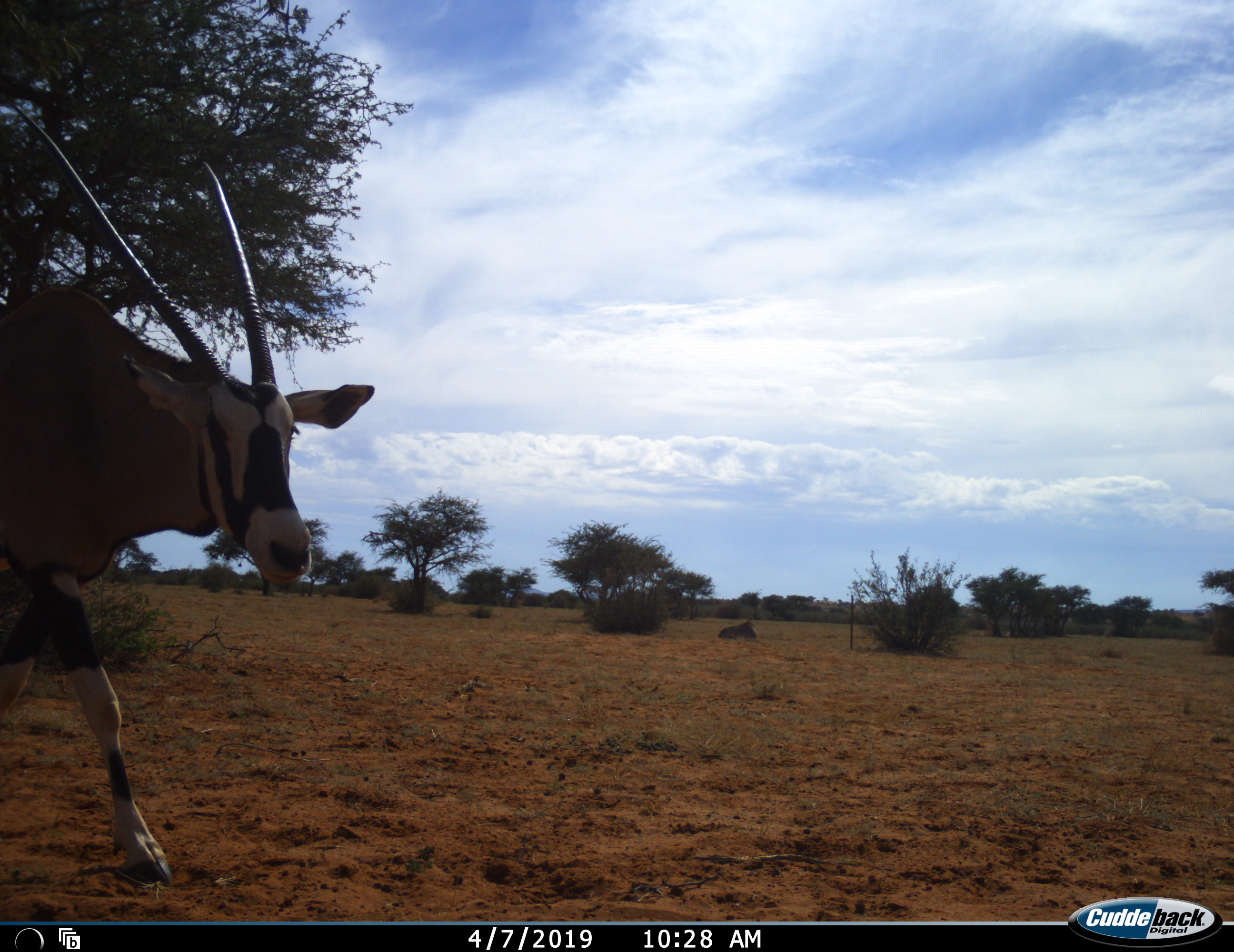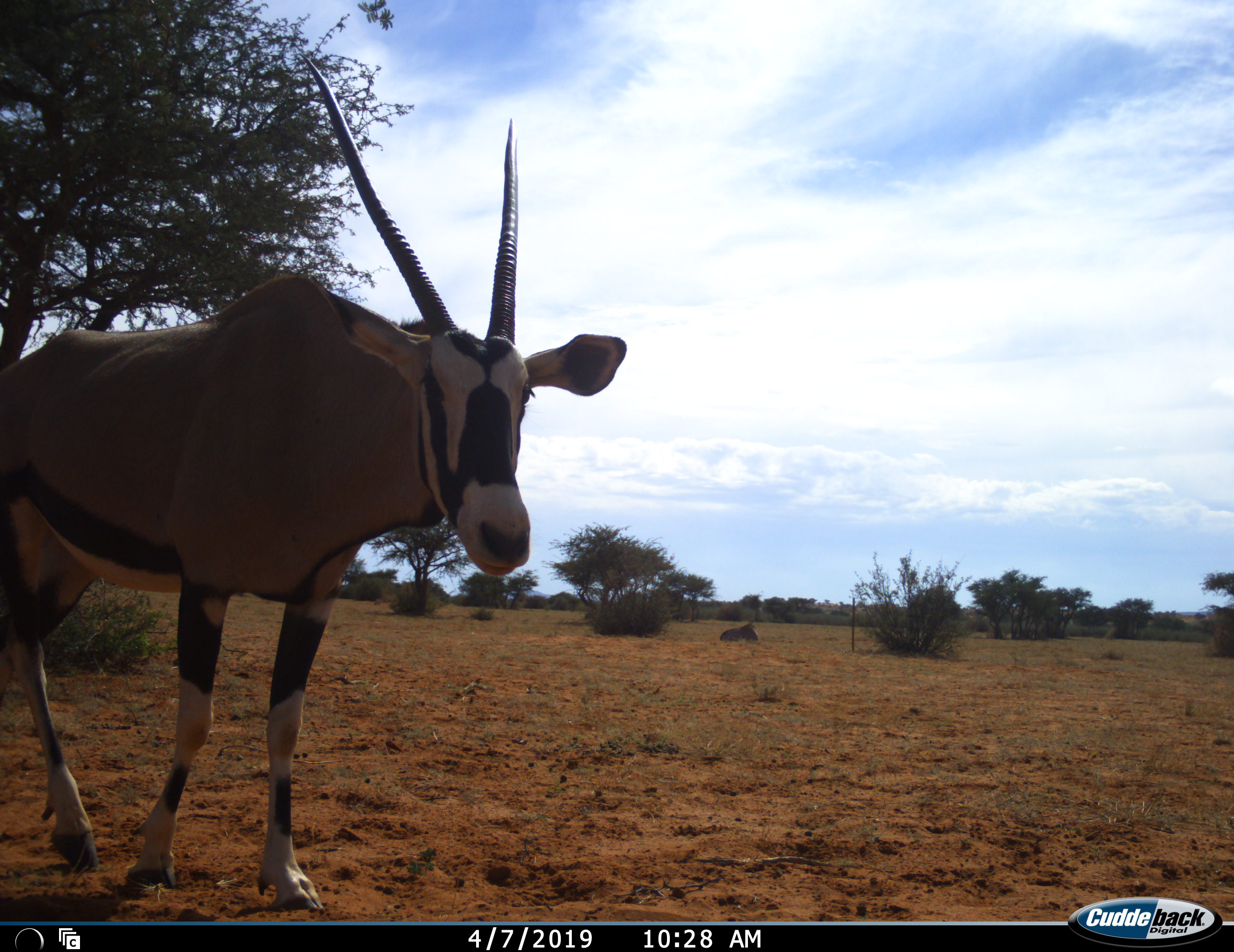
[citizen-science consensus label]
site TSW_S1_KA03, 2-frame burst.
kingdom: Animalia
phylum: Chordata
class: Mammalia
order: Artiodactyla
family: Bovidae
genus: Oryx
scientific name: Oryx gazella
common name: gemsbok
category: oryx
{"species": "oryx (gemsbok) (Oryx gazella)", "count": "1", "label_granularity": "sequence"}